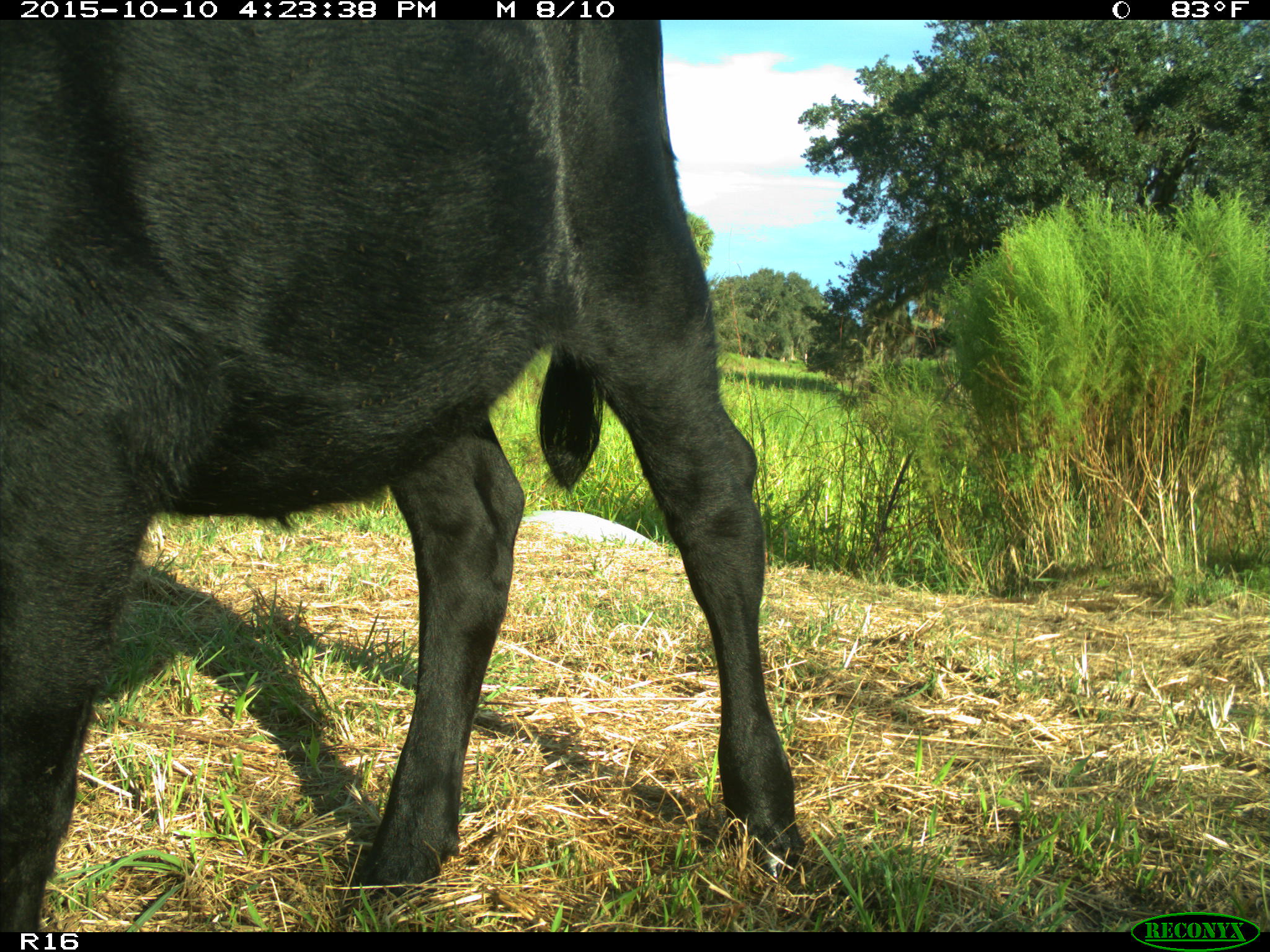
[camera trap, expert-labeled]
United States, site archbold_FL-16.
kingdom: Animalia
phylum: Chordata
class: Mammalia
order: Artiodactyla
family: Bovidae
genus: Bos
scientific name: Bos taurus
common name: domestic cow